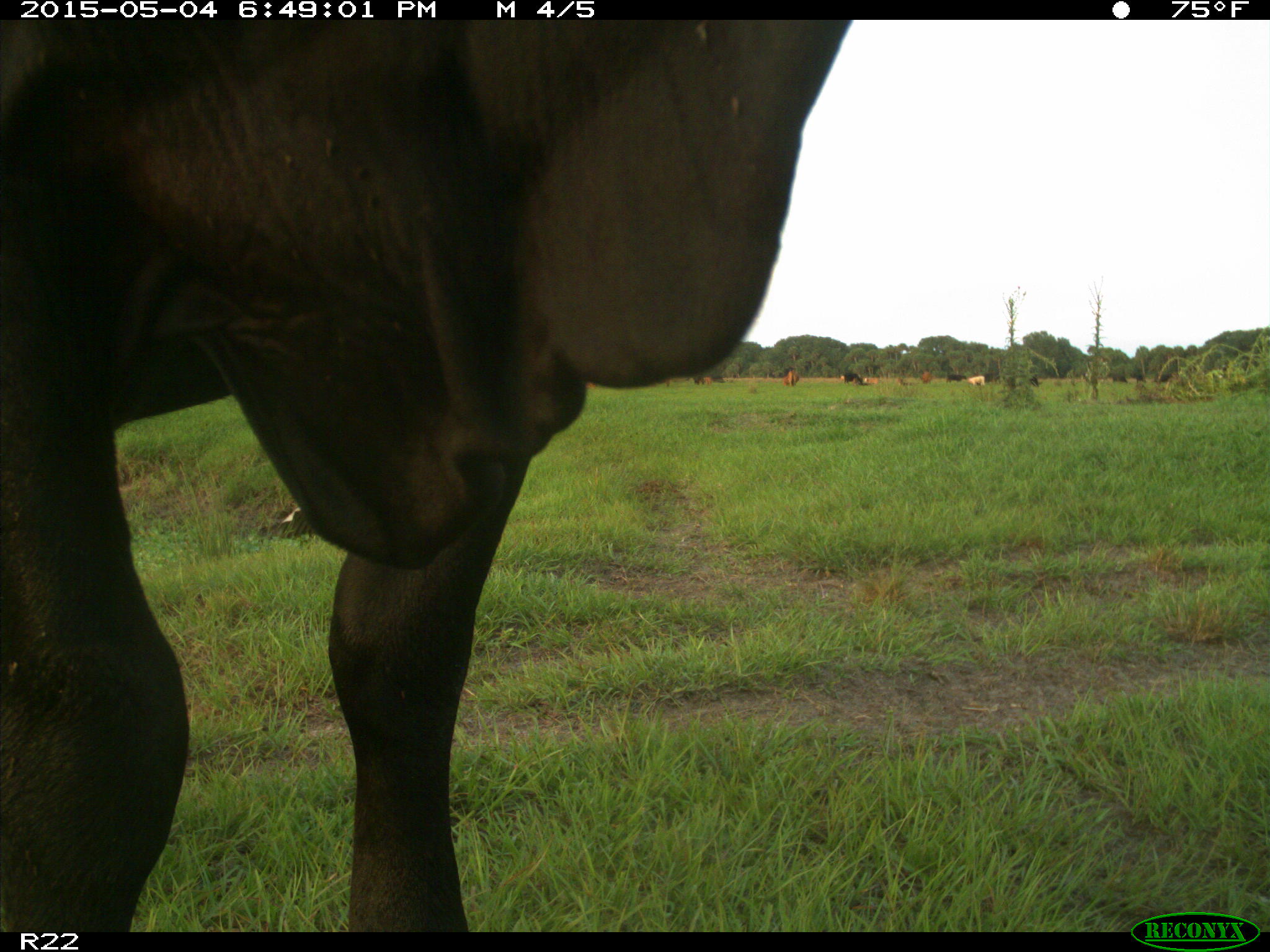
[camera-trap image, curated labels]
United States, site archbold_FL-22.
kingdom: Animalia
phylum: Chordata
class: Mammalia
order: Artiodactyla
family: Bovidae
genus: Bos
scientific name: Bos taurus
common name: domestic cow